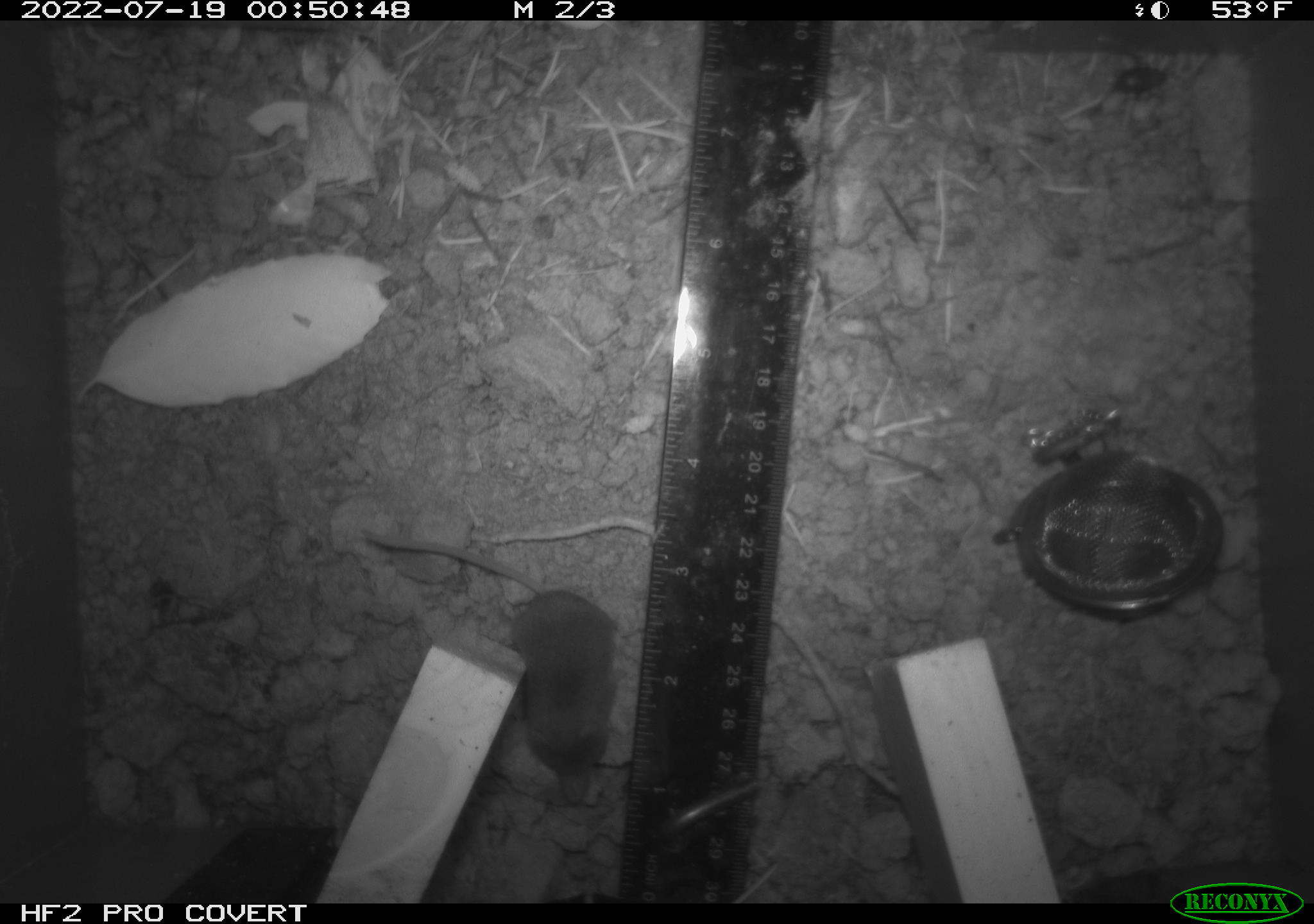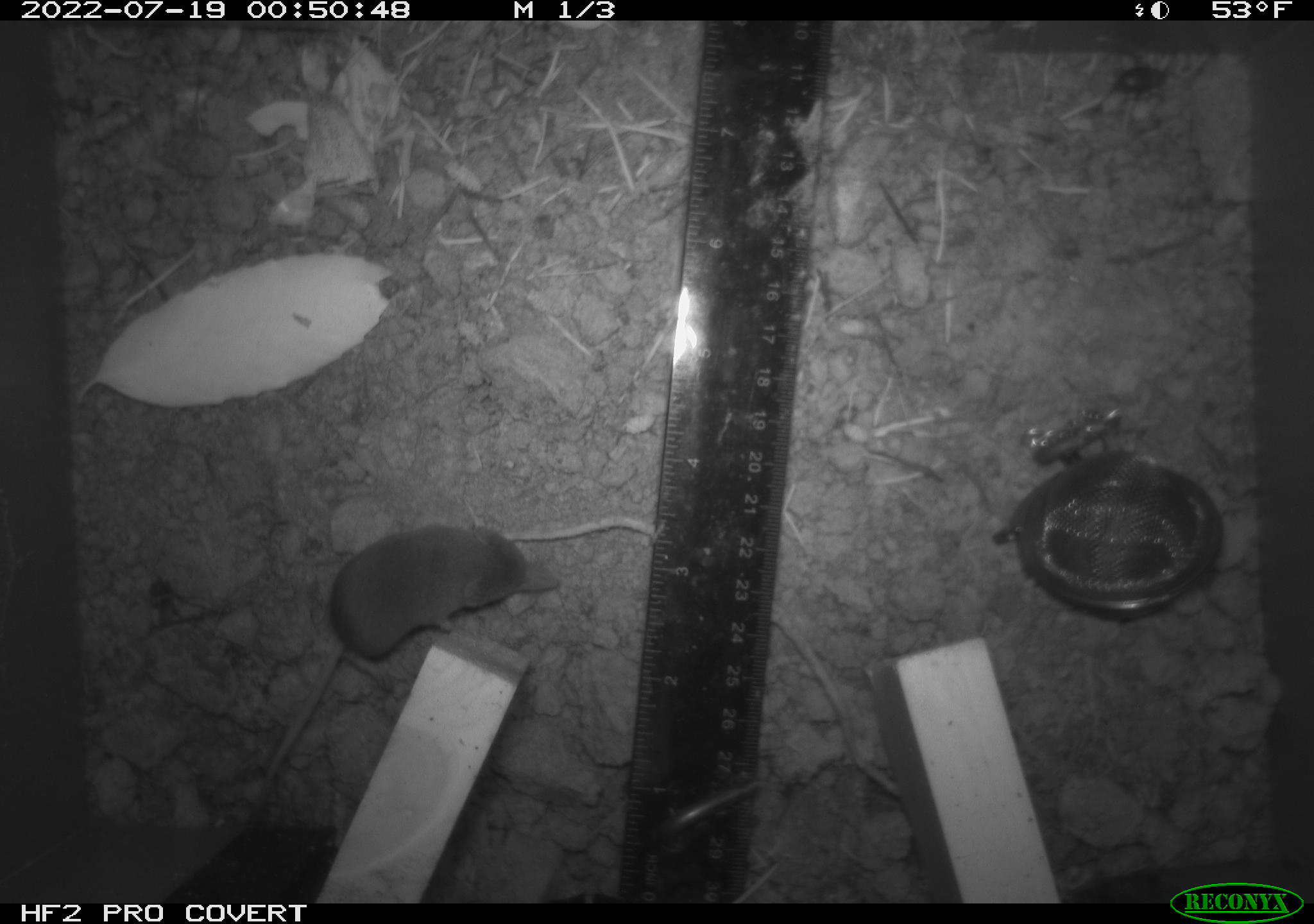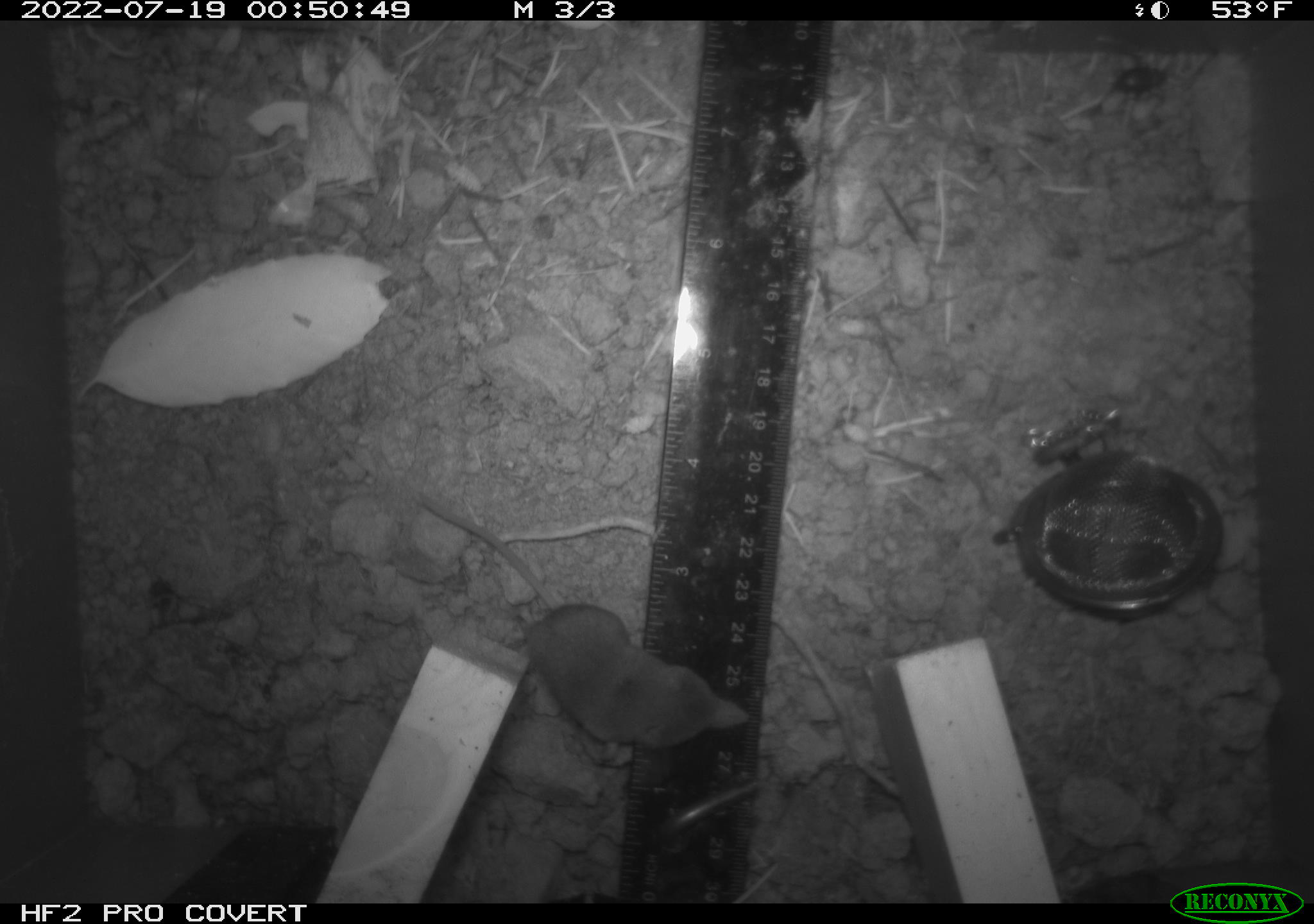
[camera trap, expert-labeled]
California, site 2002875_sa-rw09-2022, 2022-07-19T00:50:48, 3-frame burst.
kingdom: Animalia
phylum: Chordata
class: Mammalia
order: Eulipotyphla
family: Soricidae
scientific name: Soricidae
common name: shrews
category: soricidae family